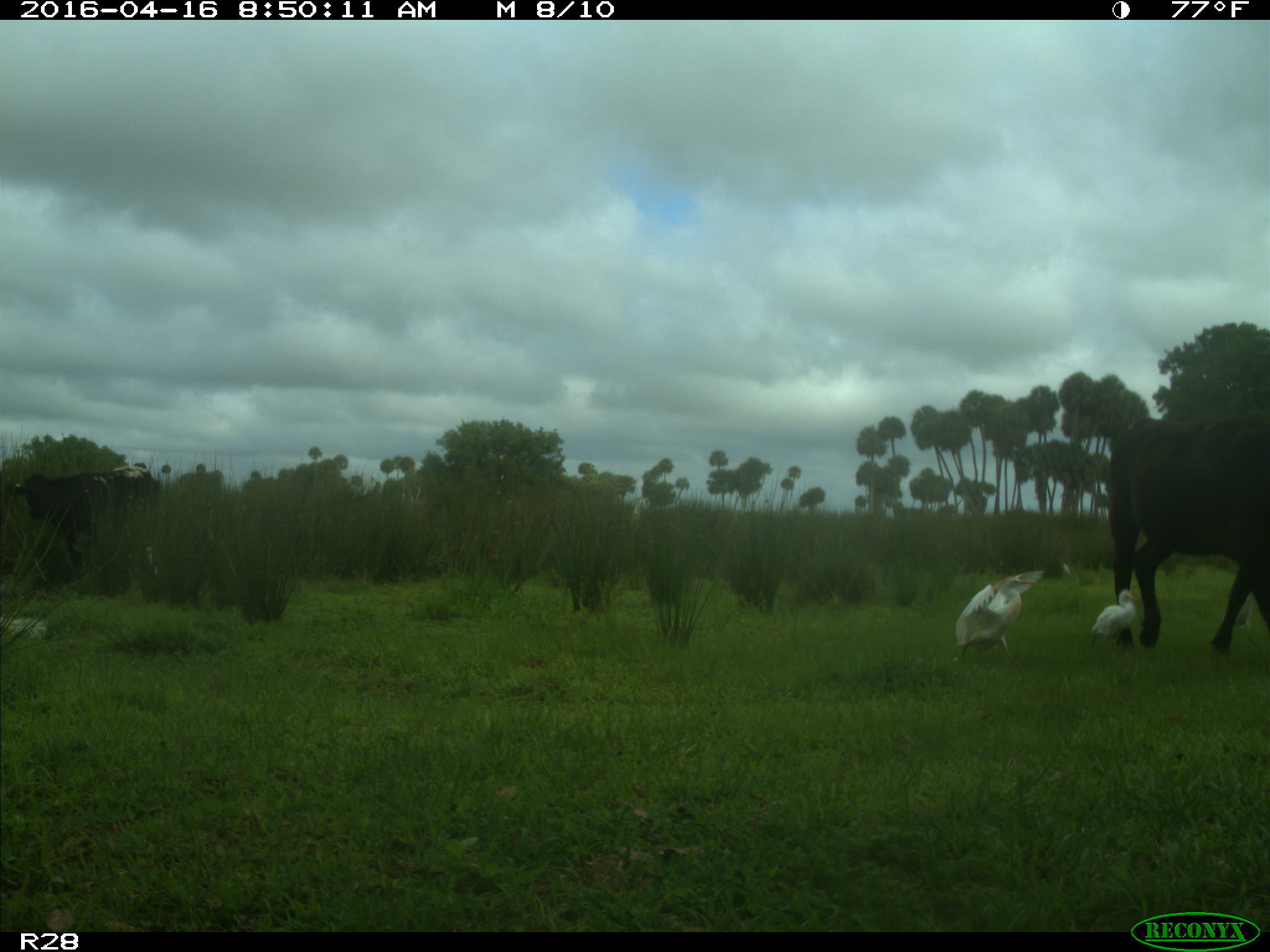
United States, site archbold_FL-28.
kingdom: Animalia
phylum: Chordata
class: Mammalia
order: Artiodactyla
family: Bovidae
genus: Bos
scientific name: Bos taurus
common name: domestic cow